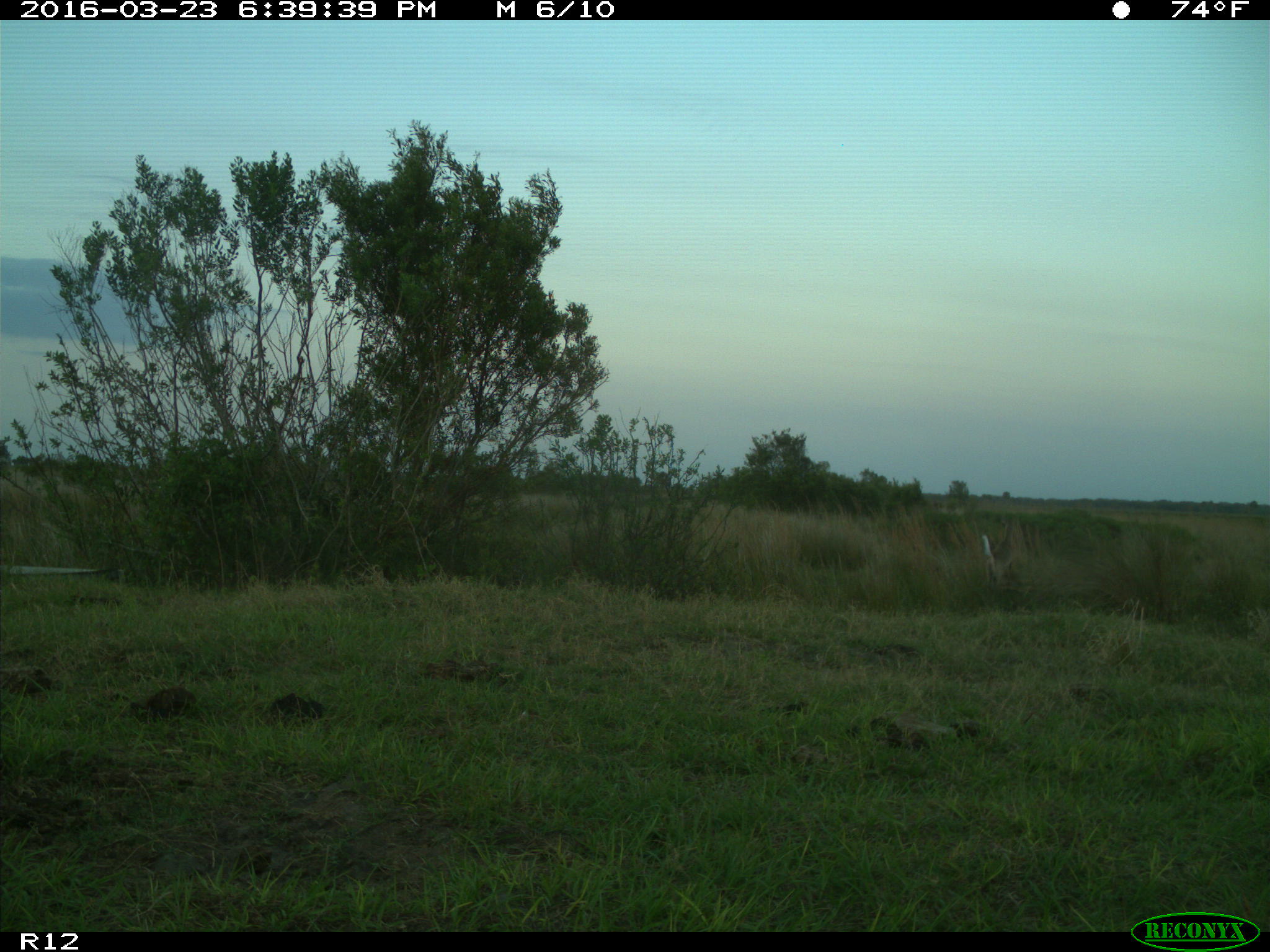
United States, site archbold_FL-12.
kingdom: Animalia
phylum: Chordata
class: Mammalia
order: Artiodactyla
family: Cervidae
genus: Odocoileus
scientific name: Odocoileus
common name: deer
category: unidentified deer